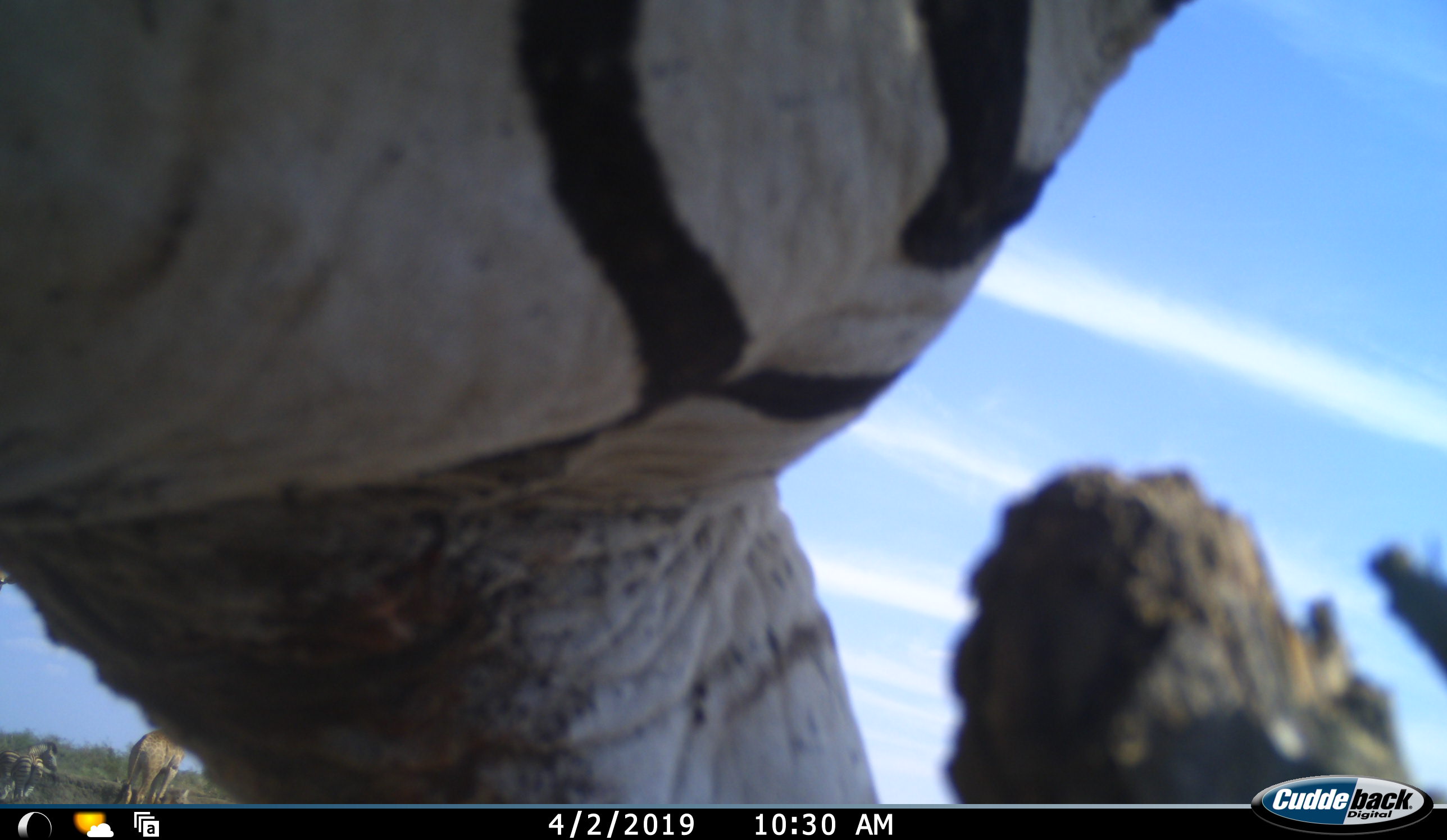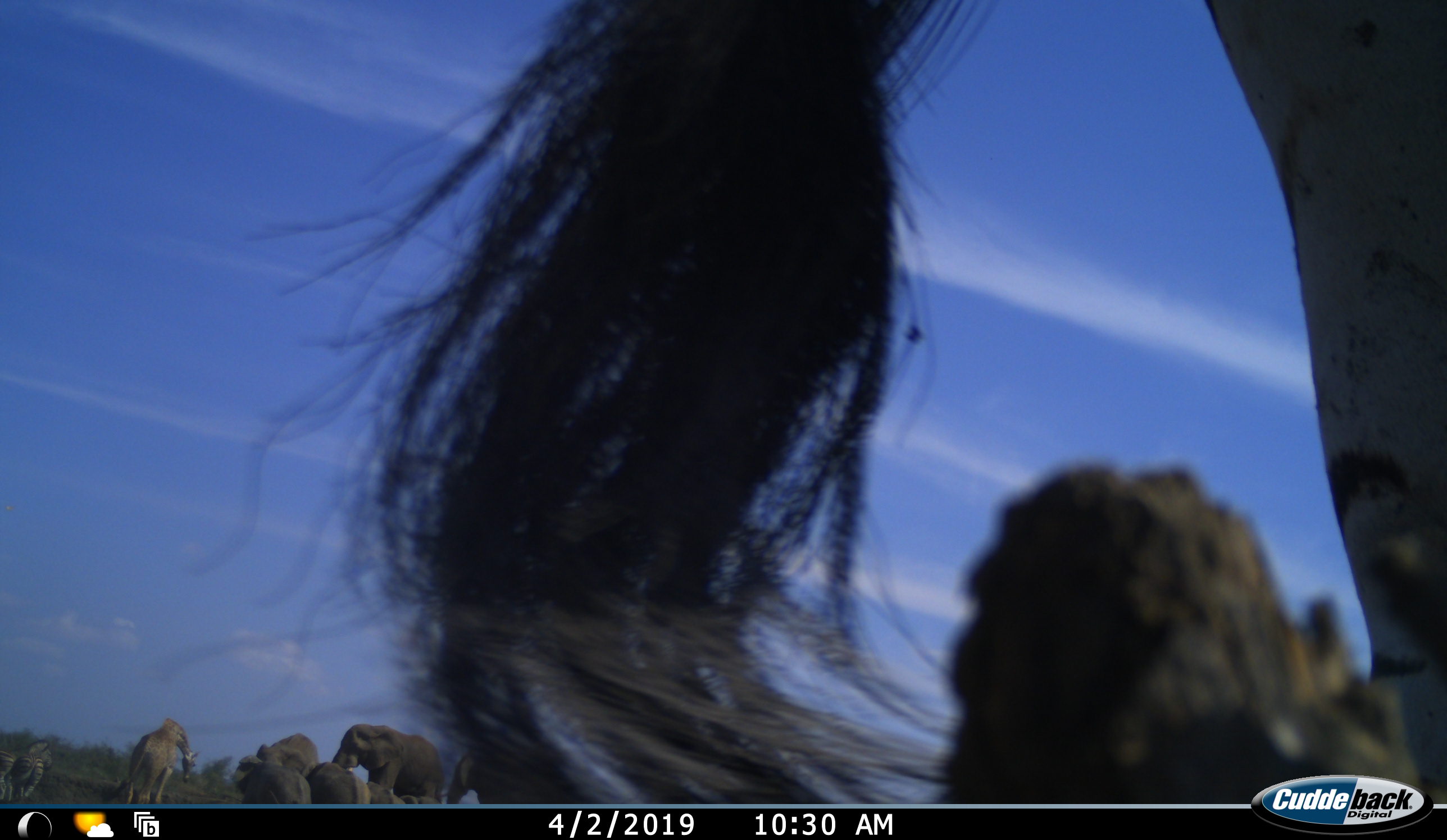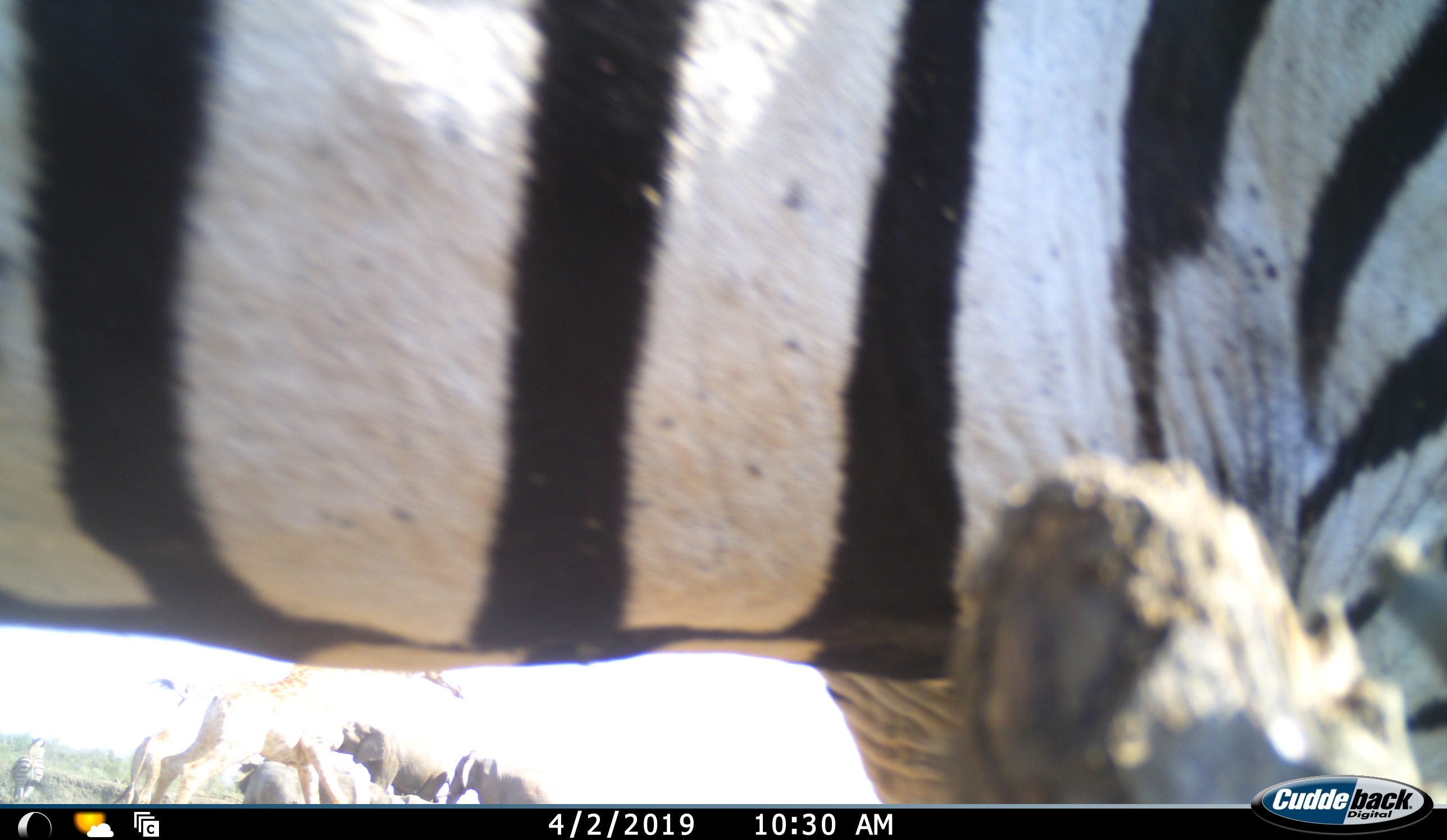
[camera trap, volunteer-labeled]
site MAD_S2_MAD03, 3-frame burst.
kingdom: Animalia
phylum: Chordata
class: Mammalia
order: Perissodactyla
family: Equidae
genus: Equus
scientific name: Equus quagga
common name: plains zebra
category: zebraplains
Zebraplains (plains zebra) (Equus quagga), count 2. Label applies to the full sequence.